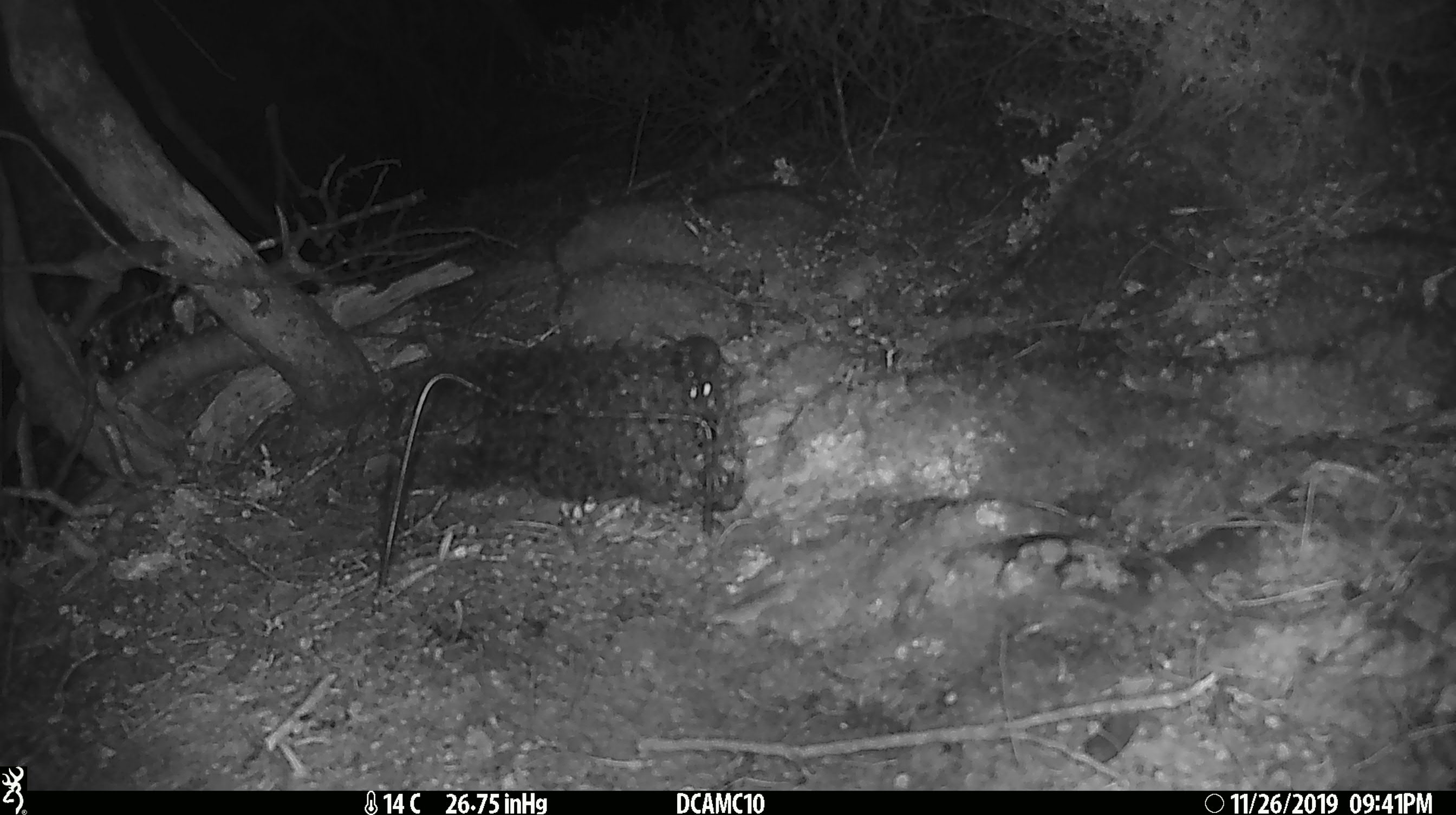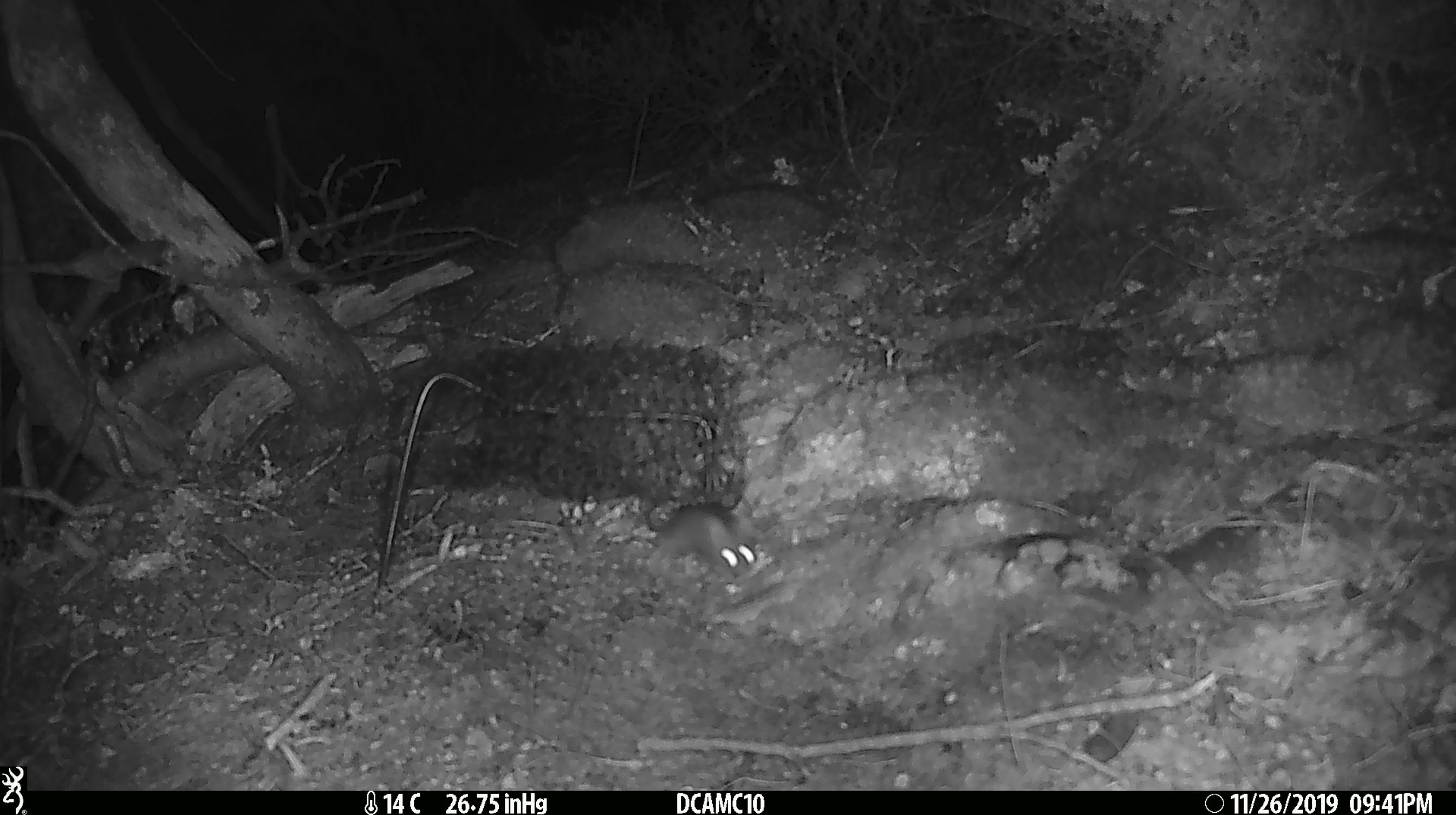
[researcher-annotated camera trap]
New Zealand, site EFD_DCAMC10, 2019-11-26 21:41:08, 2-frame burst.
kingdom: Animalia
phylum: Chordata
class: Mammalia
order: Rodentia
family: Muridae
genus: Mus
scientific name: Mus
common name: mouse